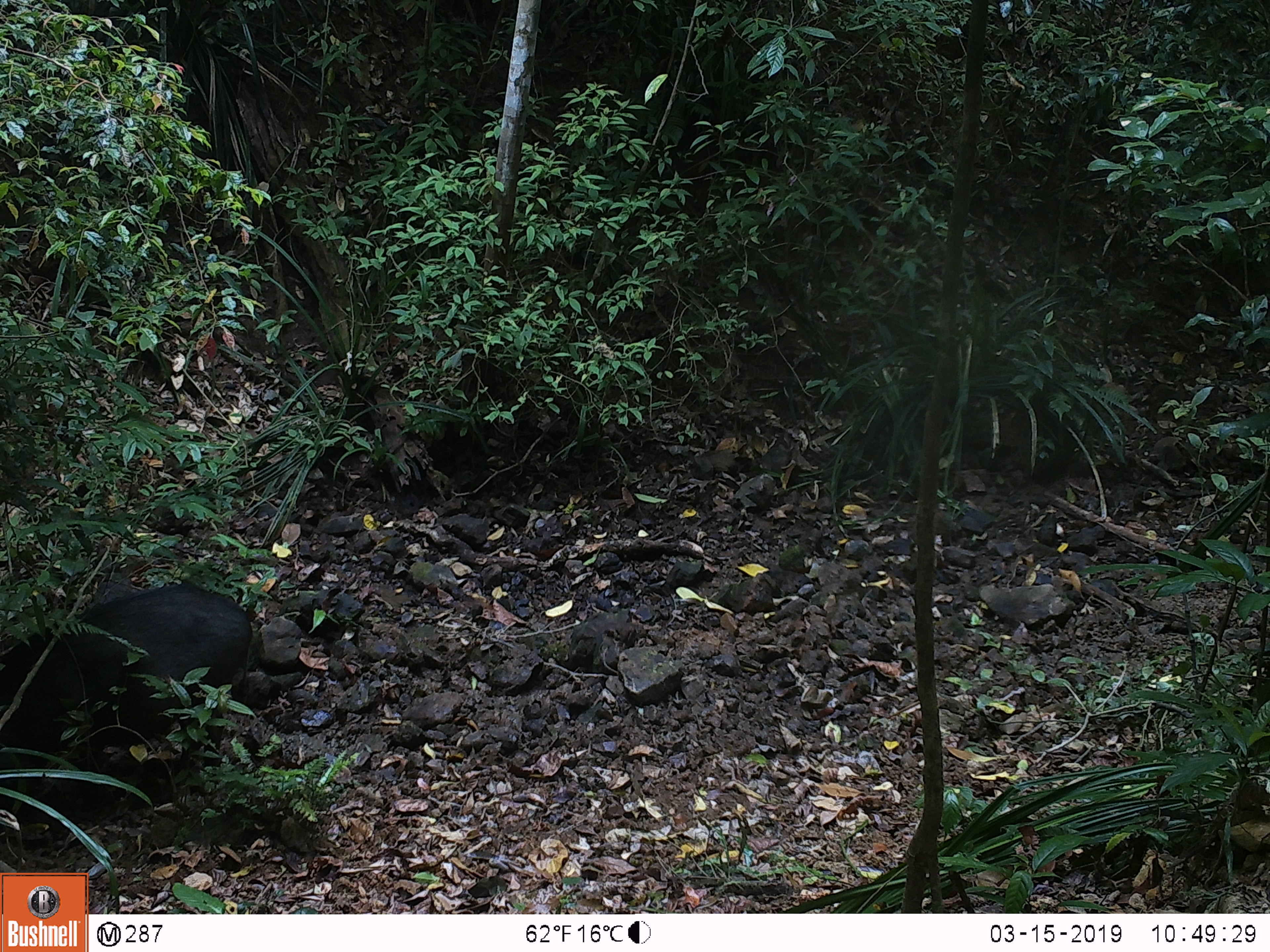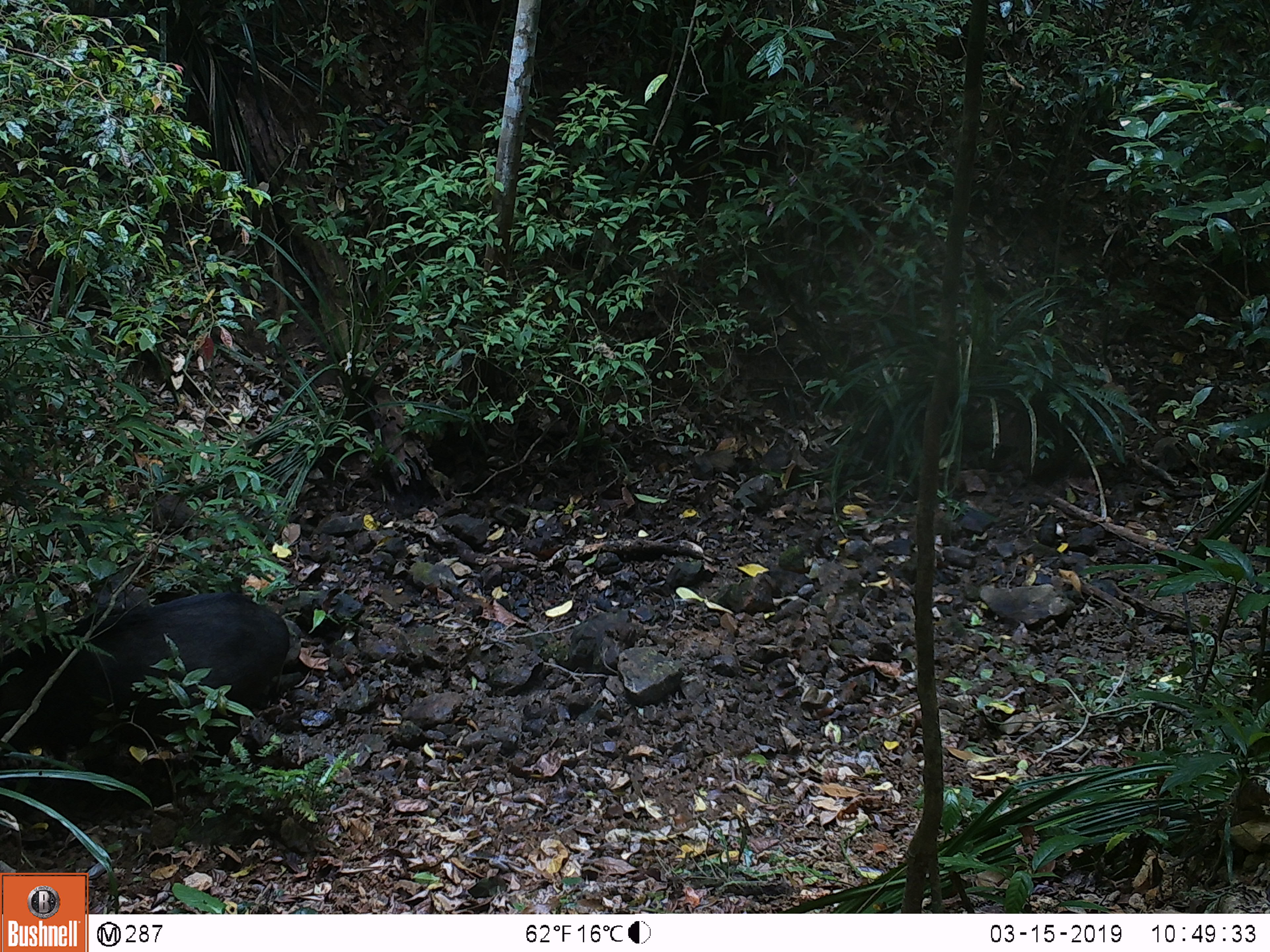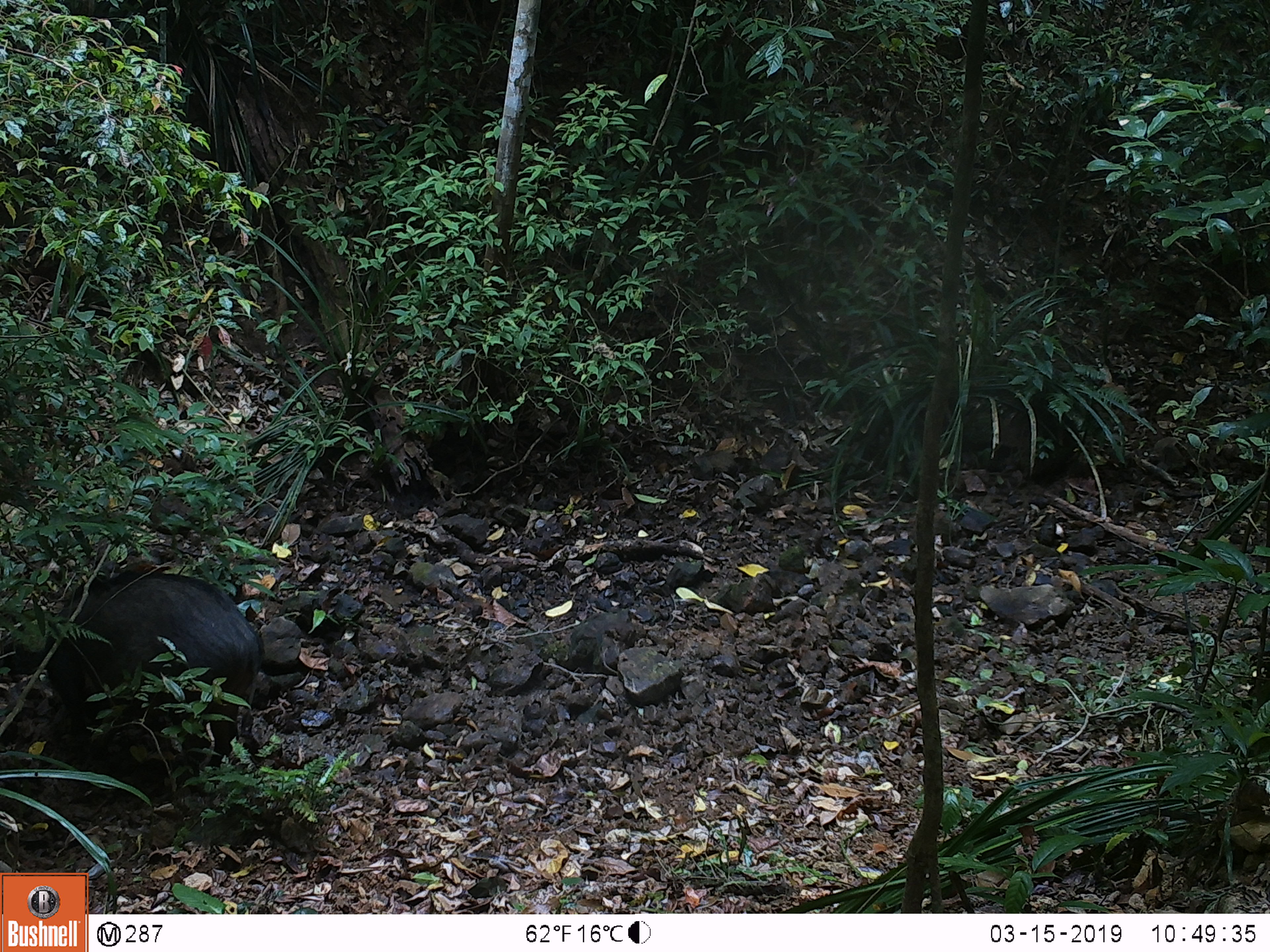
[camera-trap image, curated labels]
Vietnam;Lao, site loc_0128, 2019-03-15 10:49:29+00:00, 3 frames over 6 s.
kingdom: Animalia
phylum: Chordata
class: Mammalia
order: Artiodactyla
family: Suidae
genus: Sus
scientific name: Sus scrofa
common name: eurasian wild pig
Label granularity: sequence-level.